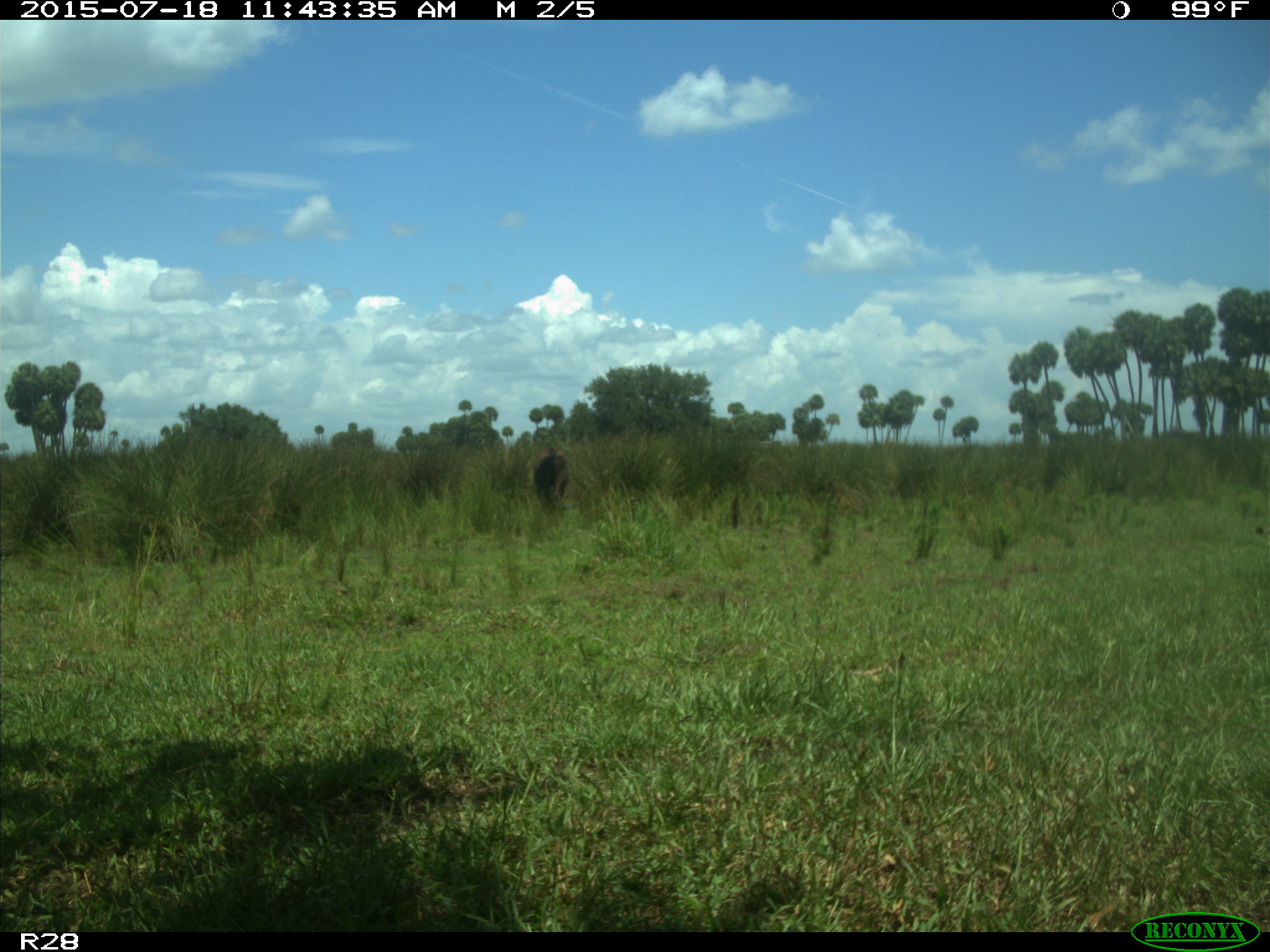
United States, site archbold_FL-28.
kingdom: Animalia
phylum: Chordata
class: Mammalia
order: Artiodactyla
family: Bovidae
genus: Bos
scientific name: Bos taurus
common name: domestic cow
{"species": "Bos taurus (domestic cow)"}